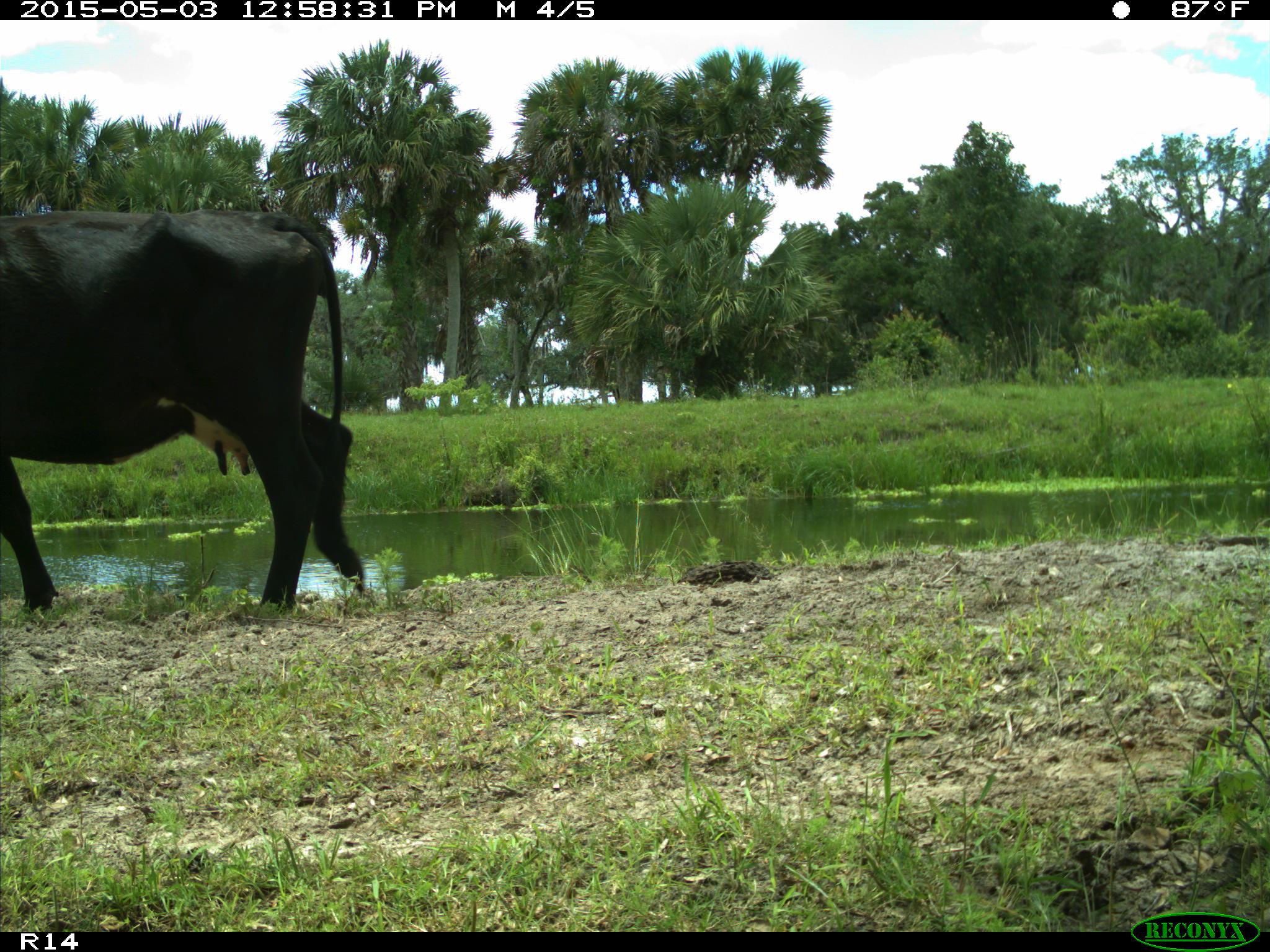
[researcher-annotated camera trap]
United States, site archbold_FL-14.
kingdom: Animalia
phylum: Chordata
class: Mammalia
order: Artiodactyla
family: Suidae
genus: Sus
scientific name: Sus scrofa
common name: wild boar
Sus scrofa (wild boar).